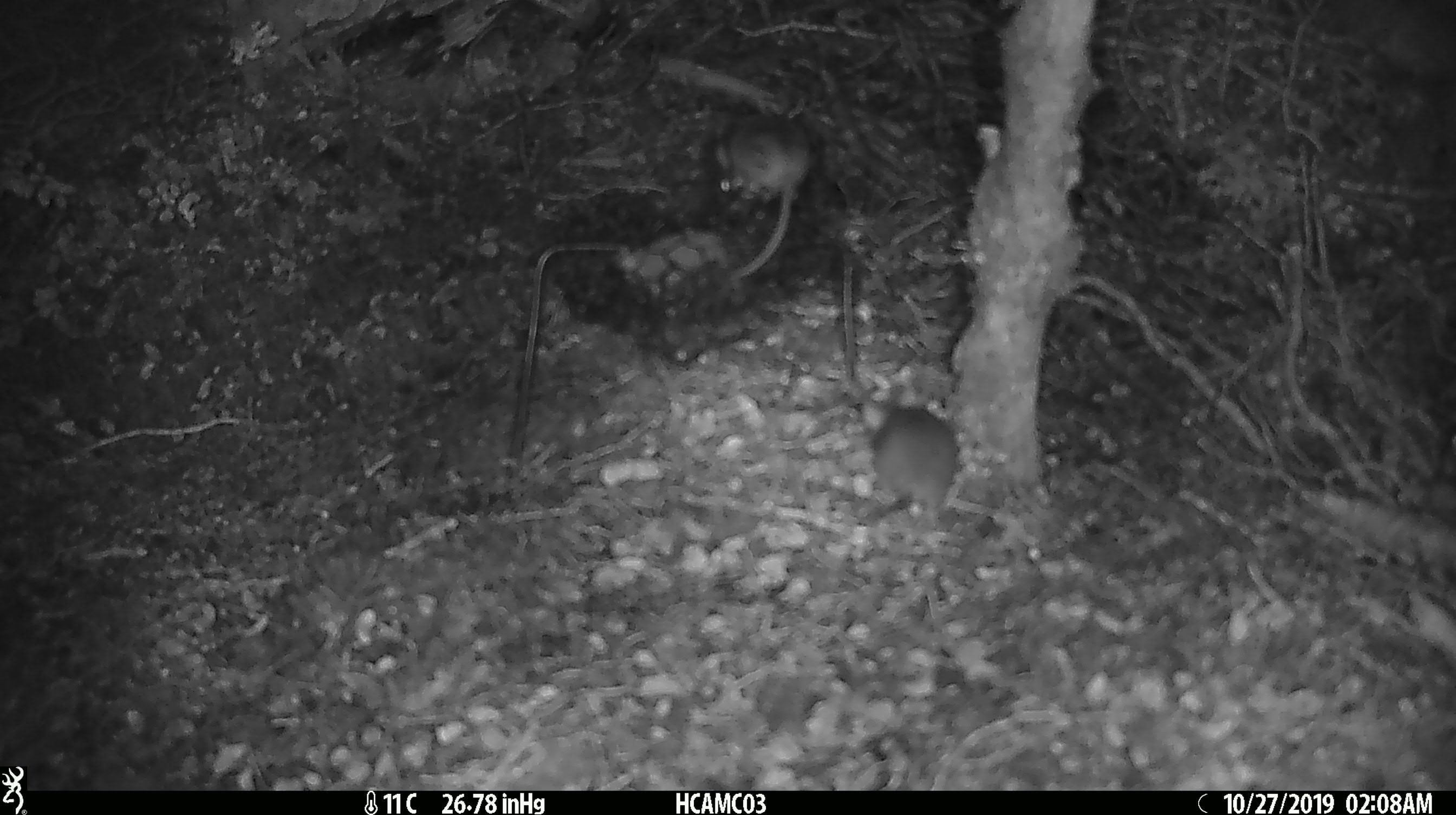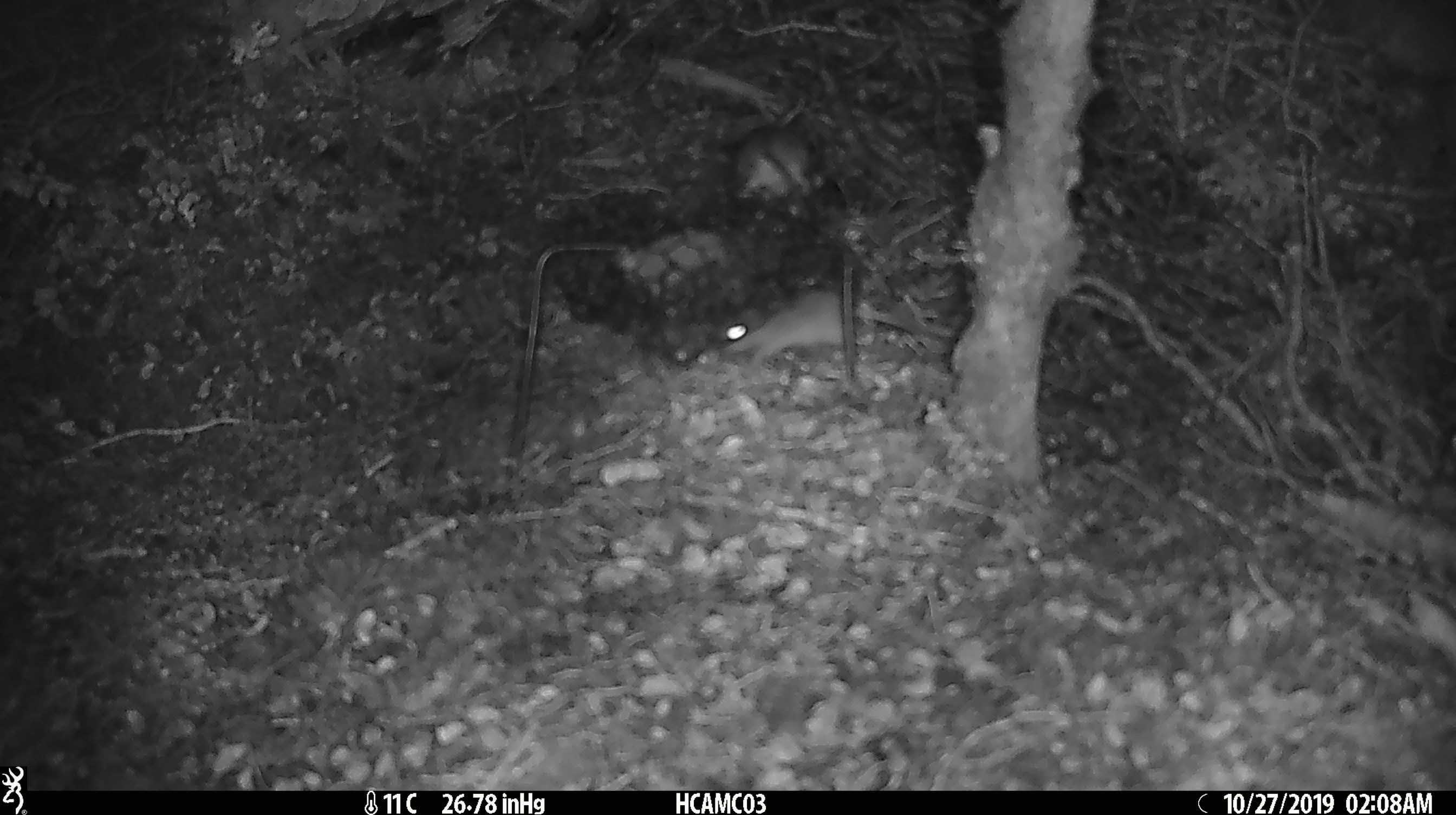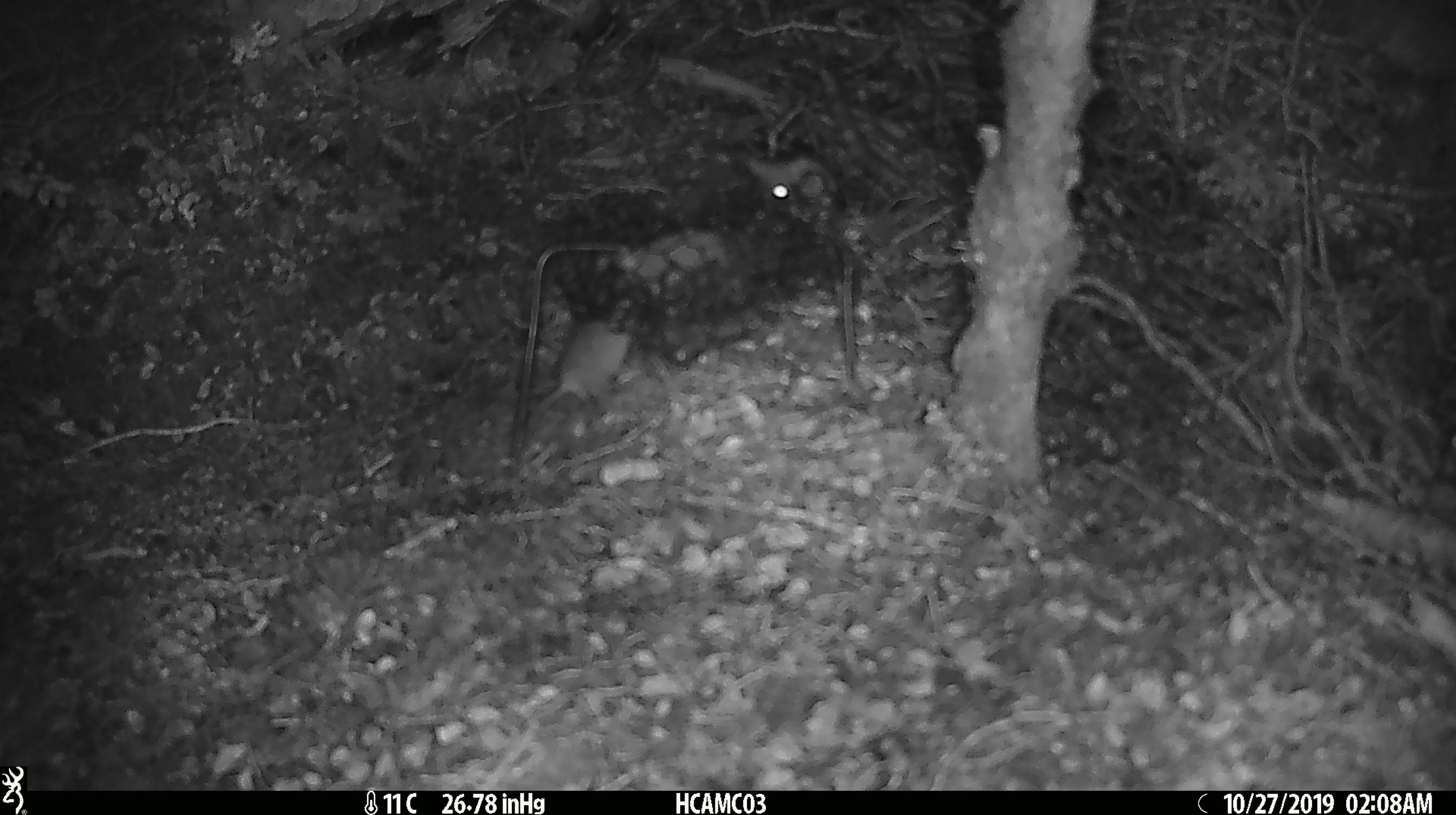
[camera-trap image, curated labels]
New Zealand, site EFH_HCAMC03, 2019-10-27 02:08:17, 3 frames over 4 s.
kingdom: Animalia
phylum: Chordata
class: Mammalia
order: Rodentia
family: Muridae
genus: Mus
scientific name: Mus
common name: mouse